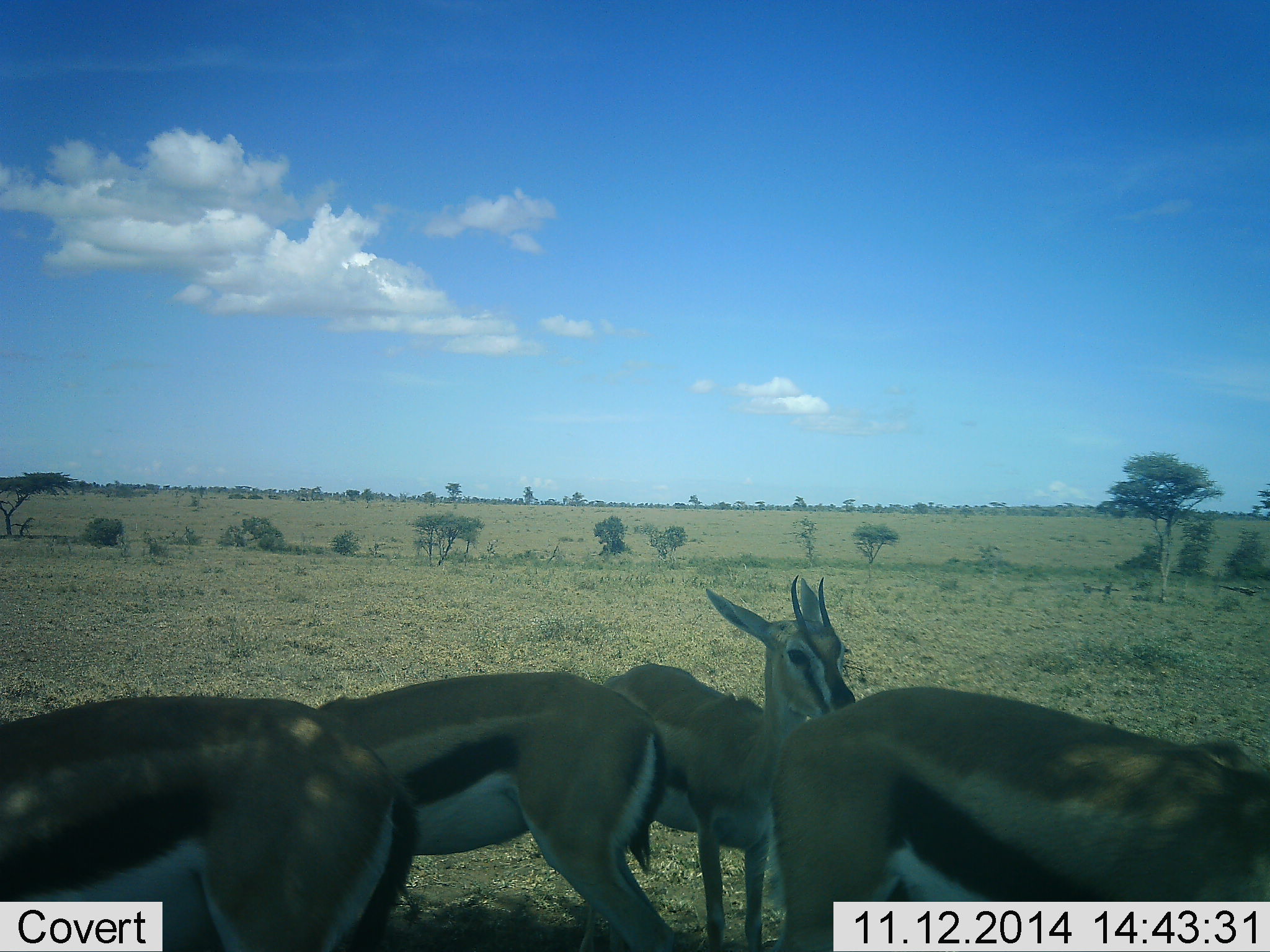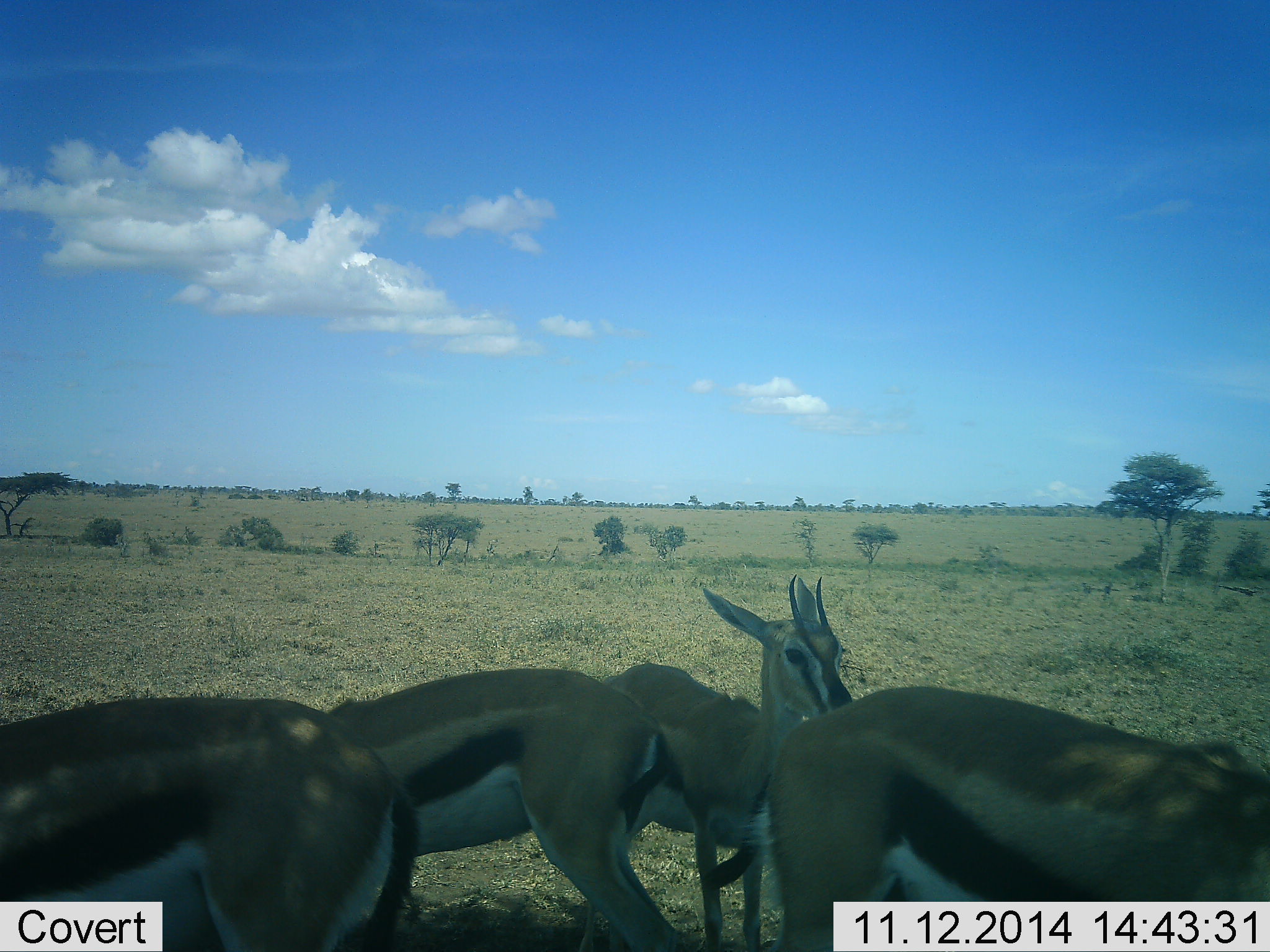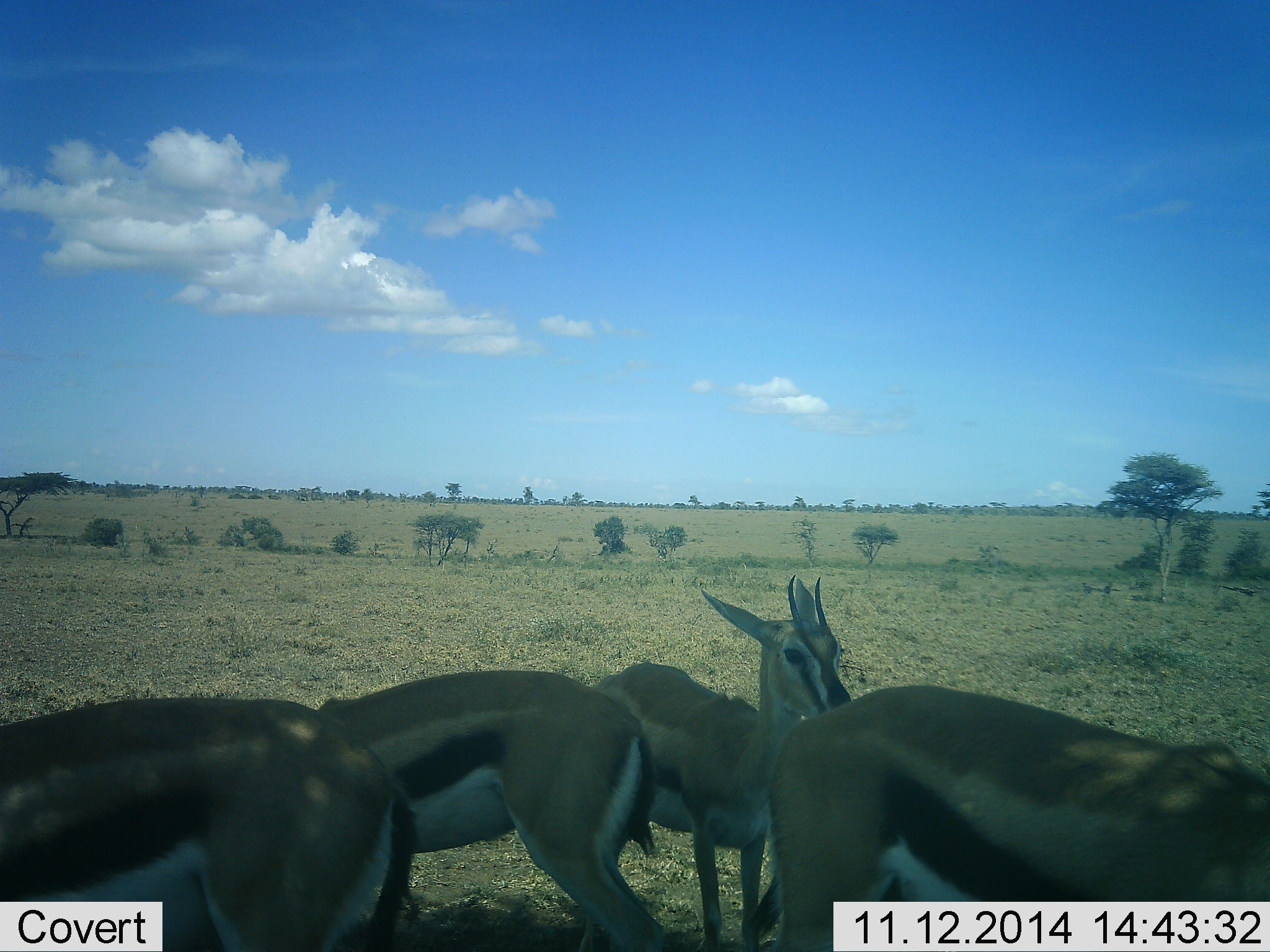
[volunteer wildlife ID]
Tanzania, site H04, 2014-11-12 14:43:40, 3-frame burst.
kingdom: Animalia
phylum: Chordata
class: Mammalia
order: Artiodactyla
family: Bovidae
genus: Eudorcas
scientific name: Eudorcas thomsonii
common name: thomson's gazelle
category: gazellethomsons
Gazellethomsons (thomson's gazelle) (Eudorcas thomsonii), count 4. Behavior (volunteer vote fractions): standing 100%, resting 0%, moving 0%, interacting 0%. Young present (vote fraction): 0%. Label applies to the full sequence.